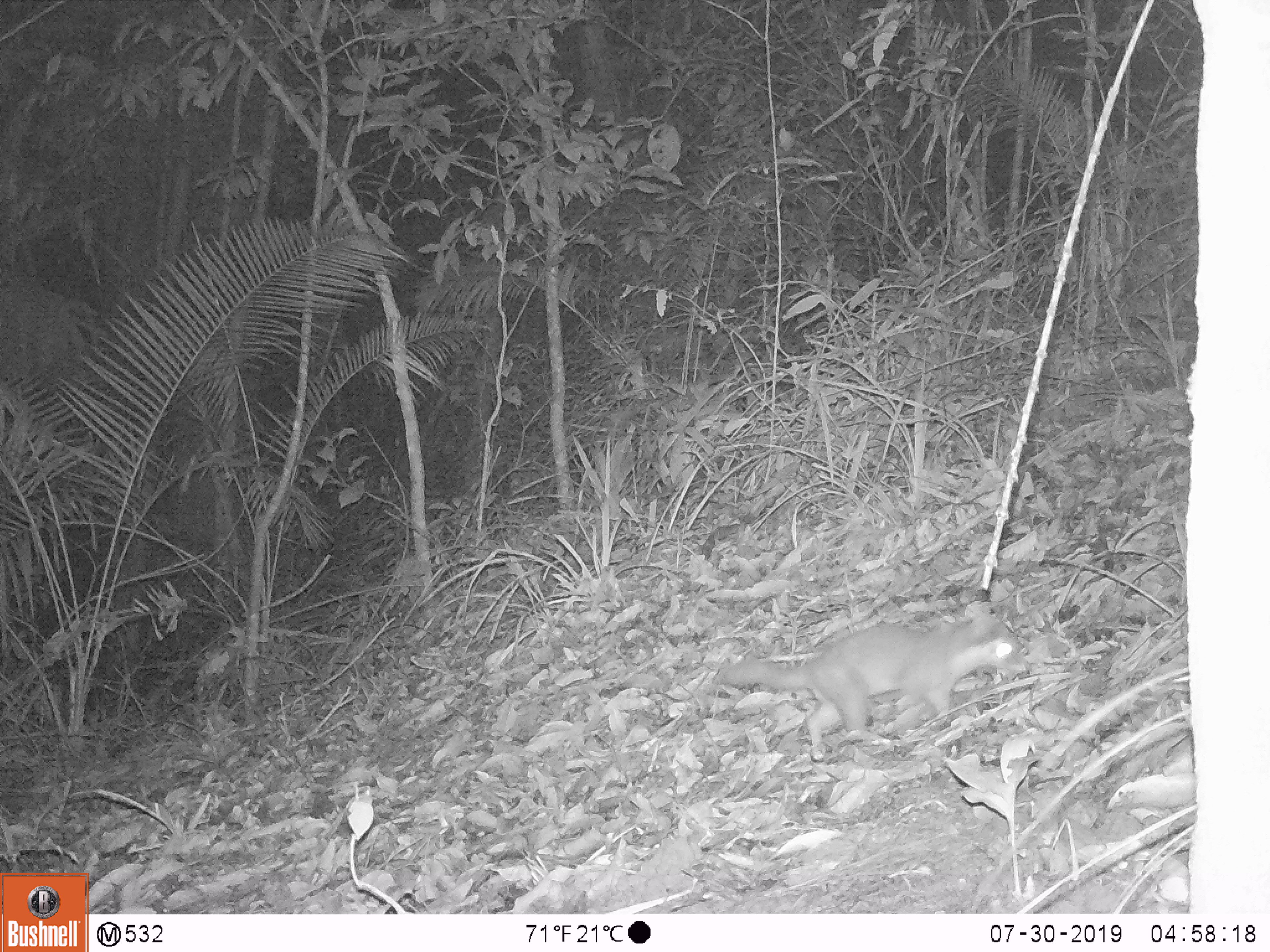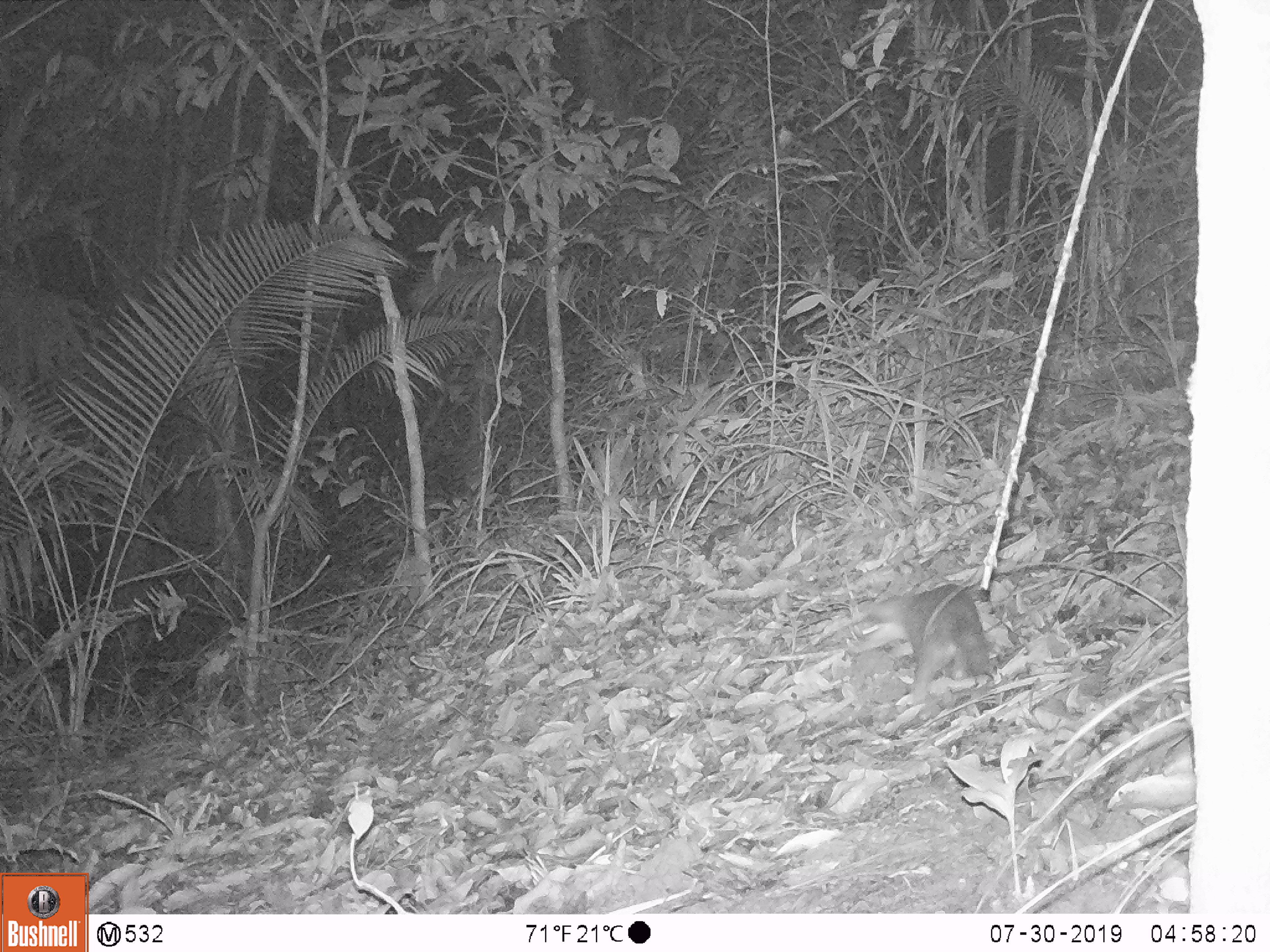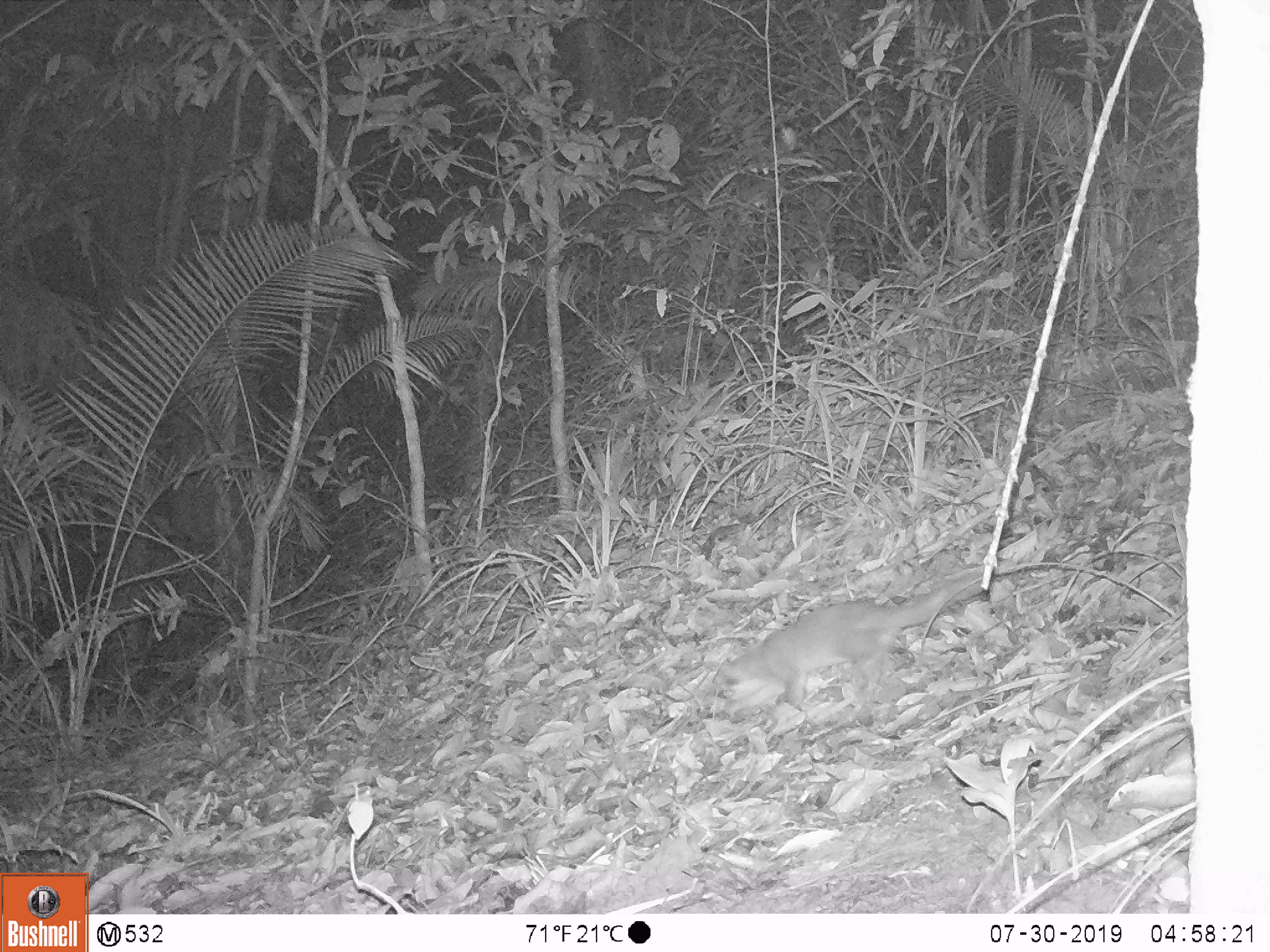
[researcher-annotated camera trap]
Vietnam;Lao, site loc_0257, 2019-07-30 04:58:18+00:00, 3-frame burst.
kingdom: Animalia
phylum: Chordata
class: Mammalia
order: Carnivora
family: Mustelidae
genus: Melogale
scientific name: Melogale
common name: ferret badger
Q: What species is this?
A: Ferret badger (Melogale).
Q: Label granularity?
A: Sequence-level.